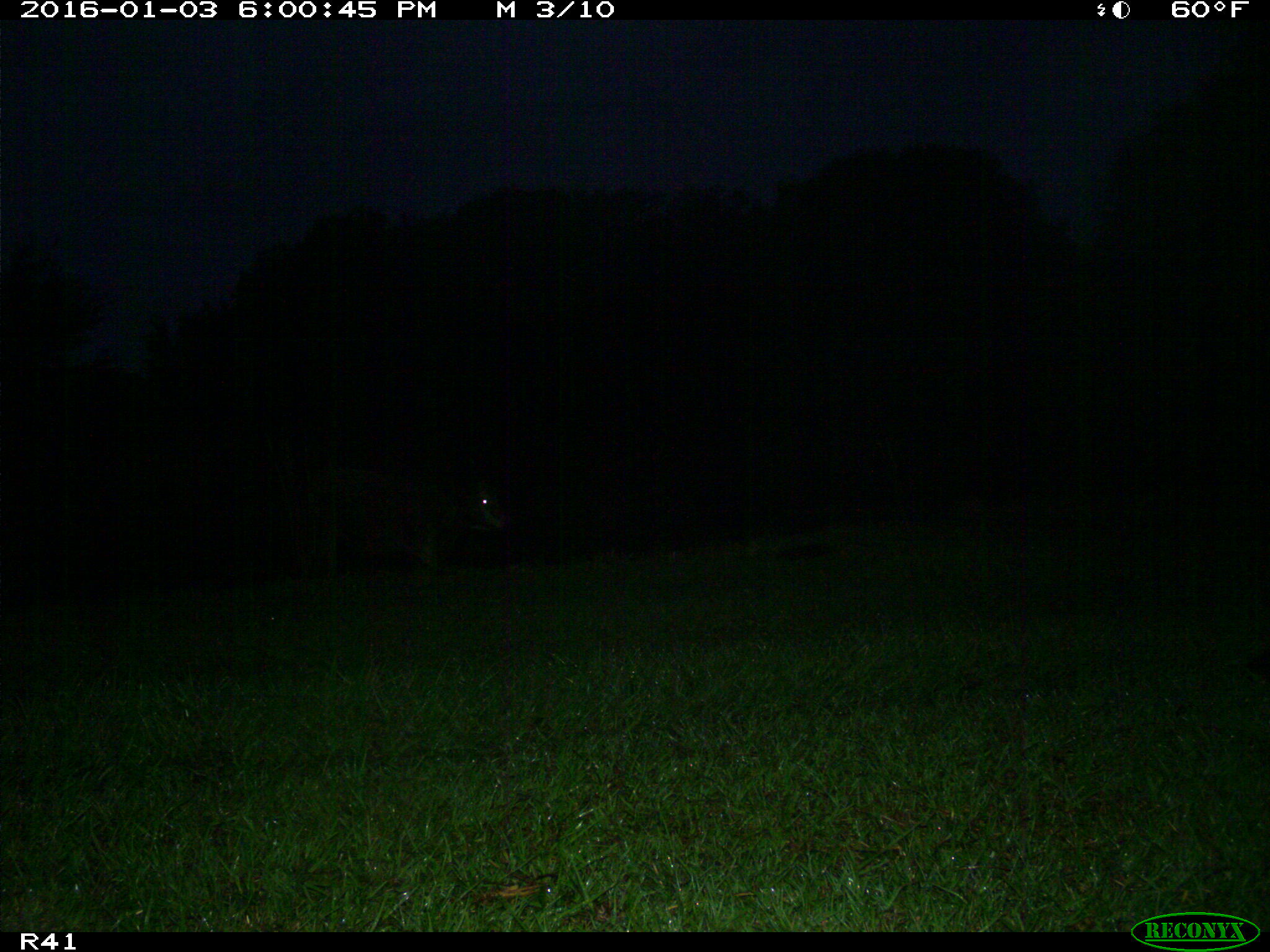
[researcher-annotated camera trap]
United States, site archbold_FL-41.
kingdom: Animalia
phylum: Chordata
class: Mammalia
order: Artiodactyla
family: Bovidae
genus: Bos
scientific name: Bos taurus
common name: domestic cow